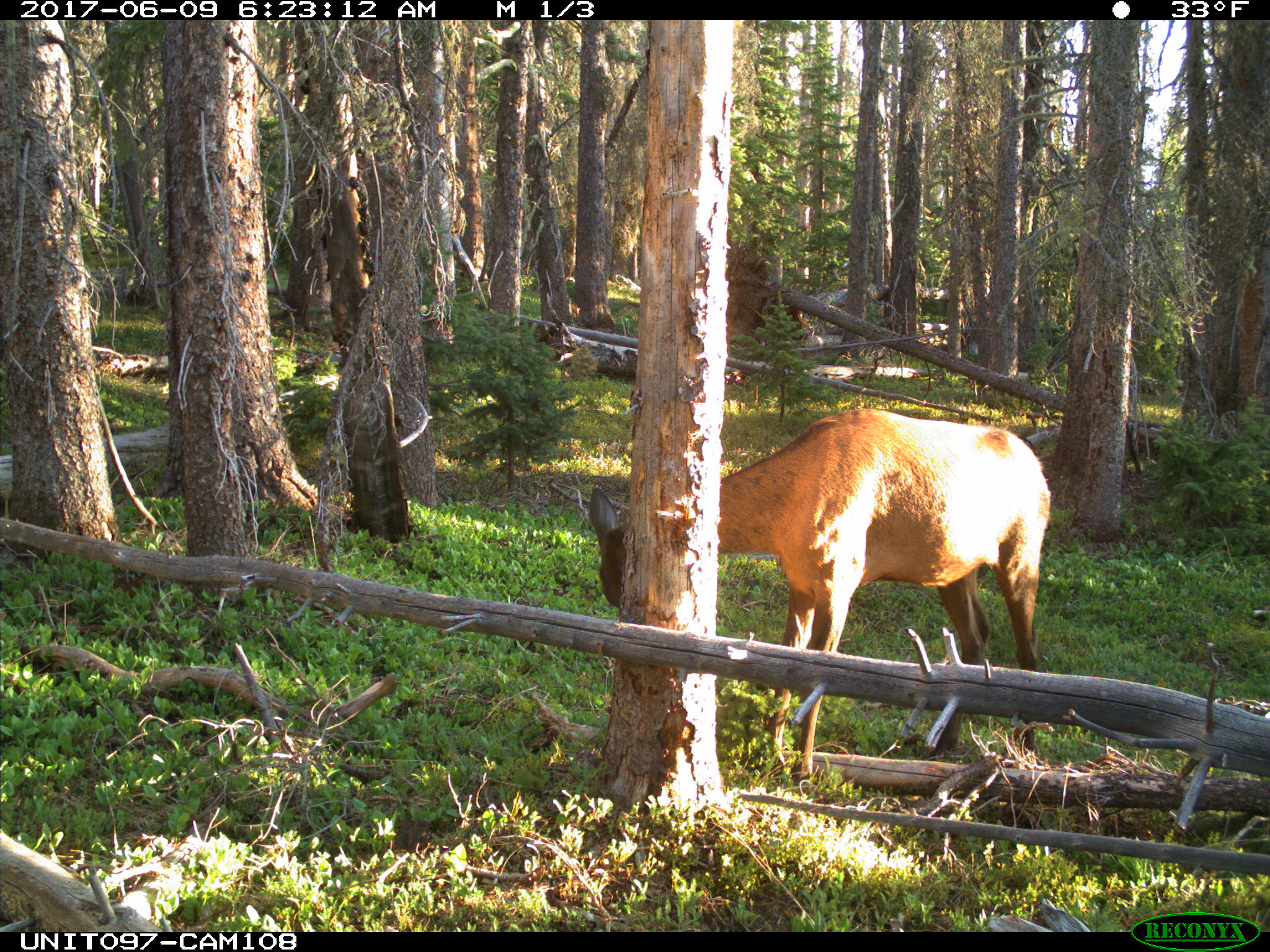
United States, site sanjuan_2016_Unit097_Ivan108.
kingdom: Animalia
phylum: Chordata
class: Mammalia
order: Artiodactyla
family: Cervidae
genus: Cervus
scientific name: Cervus elaphus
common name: red deer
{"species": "Cervus elaphus (red deer)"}